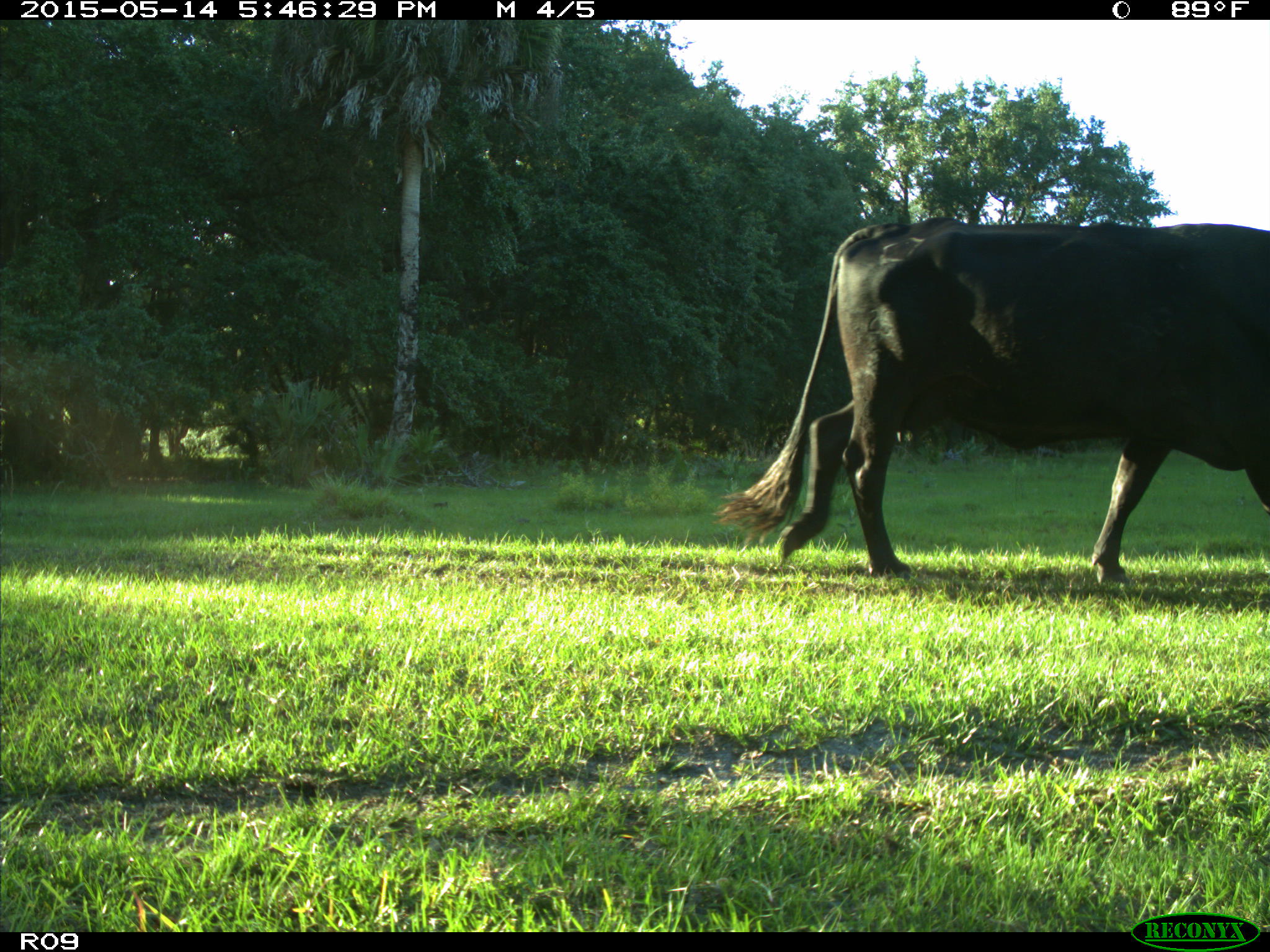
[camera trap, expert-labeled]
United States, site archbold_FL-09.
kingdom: Animalia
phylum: Chordata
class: Mammalia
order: Artiodactyla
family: Bovidae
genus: Bos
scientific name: Bos taurus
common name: domestic cow